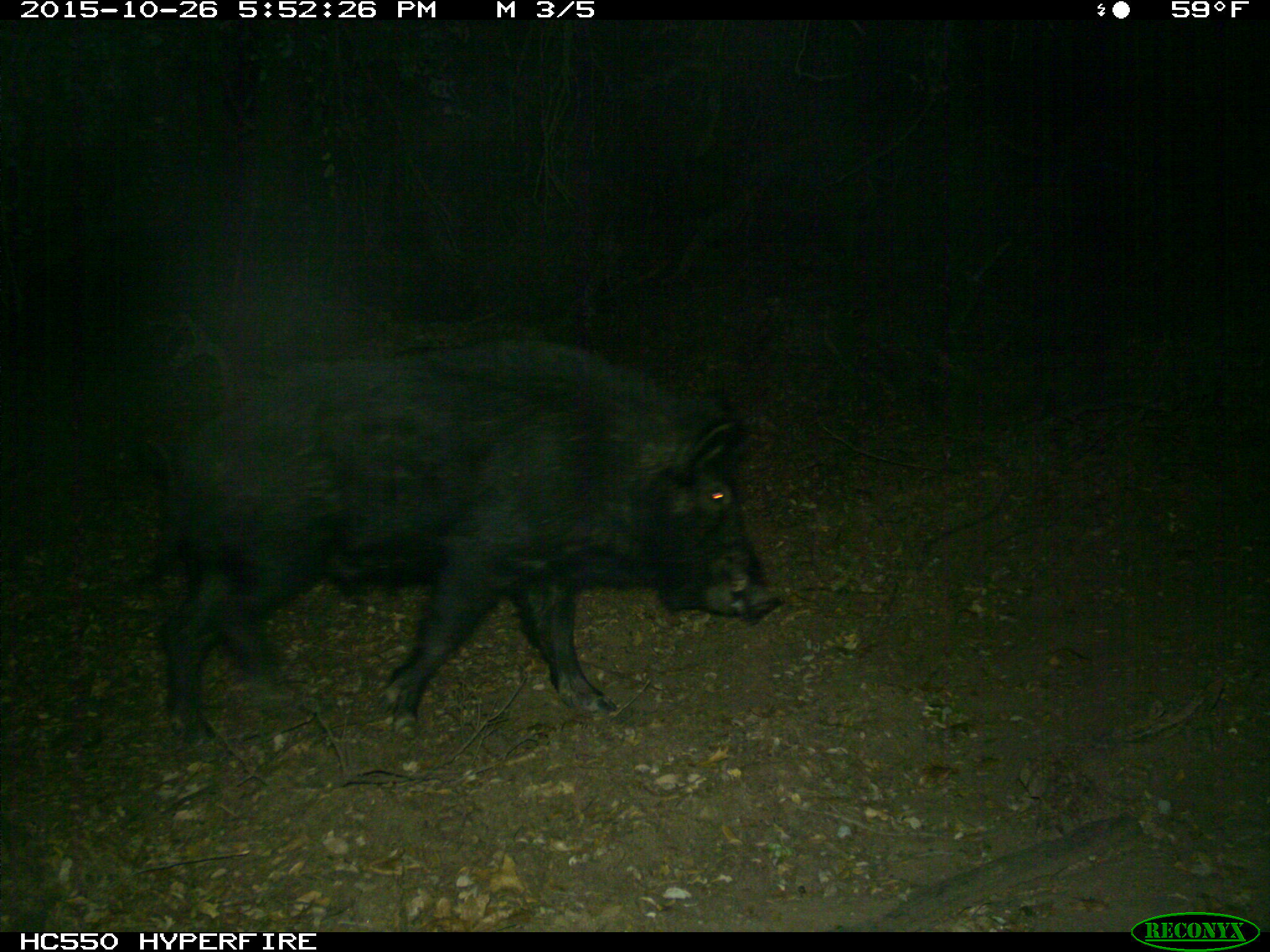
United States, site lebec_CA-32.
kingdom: Animalia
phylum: Chordata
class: Mammalia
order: Artiodactyla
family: Suidae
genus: Sus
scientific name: Sus scrofa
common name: wild boar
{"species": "Sus scrofa (wild boar)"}